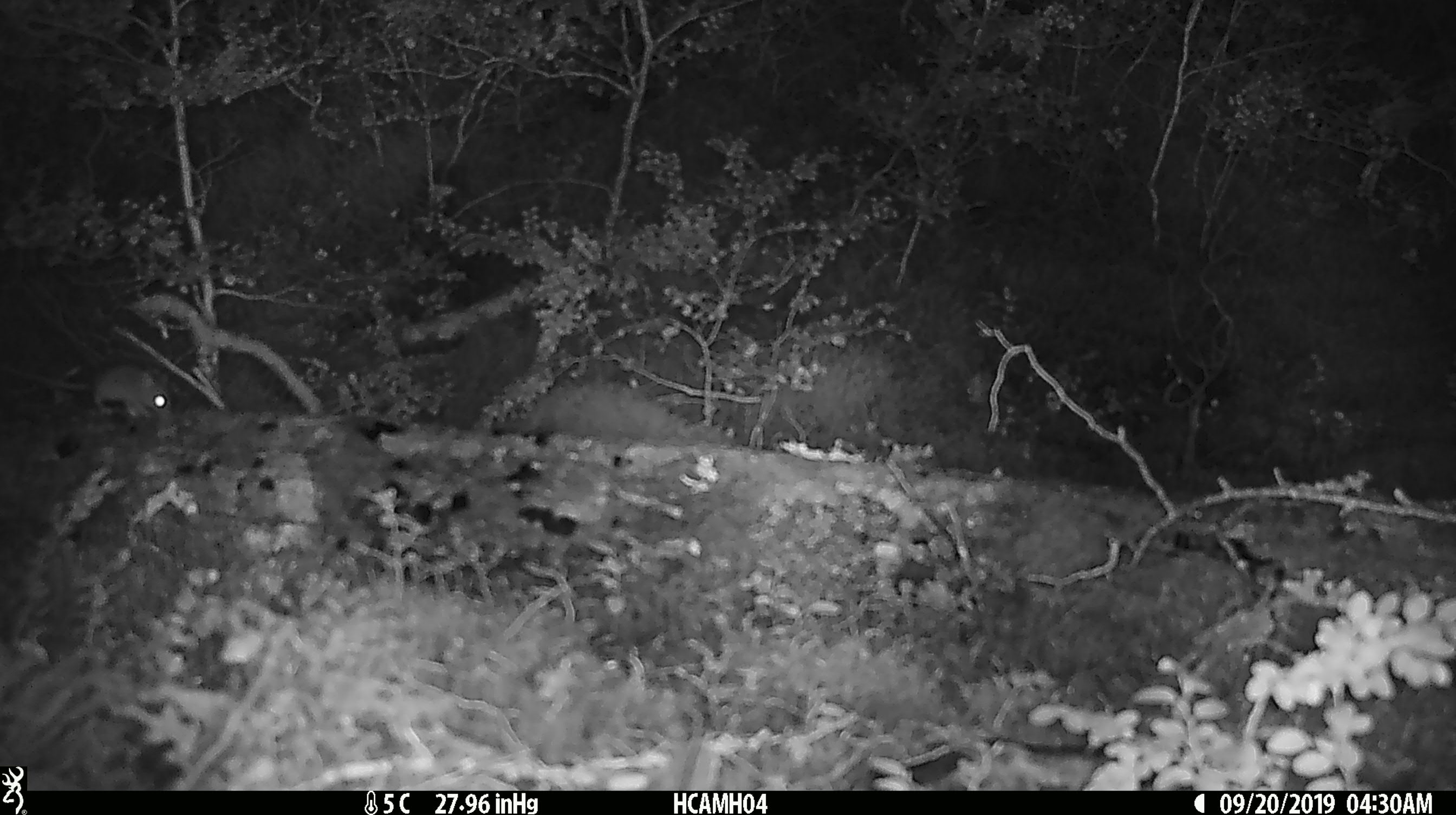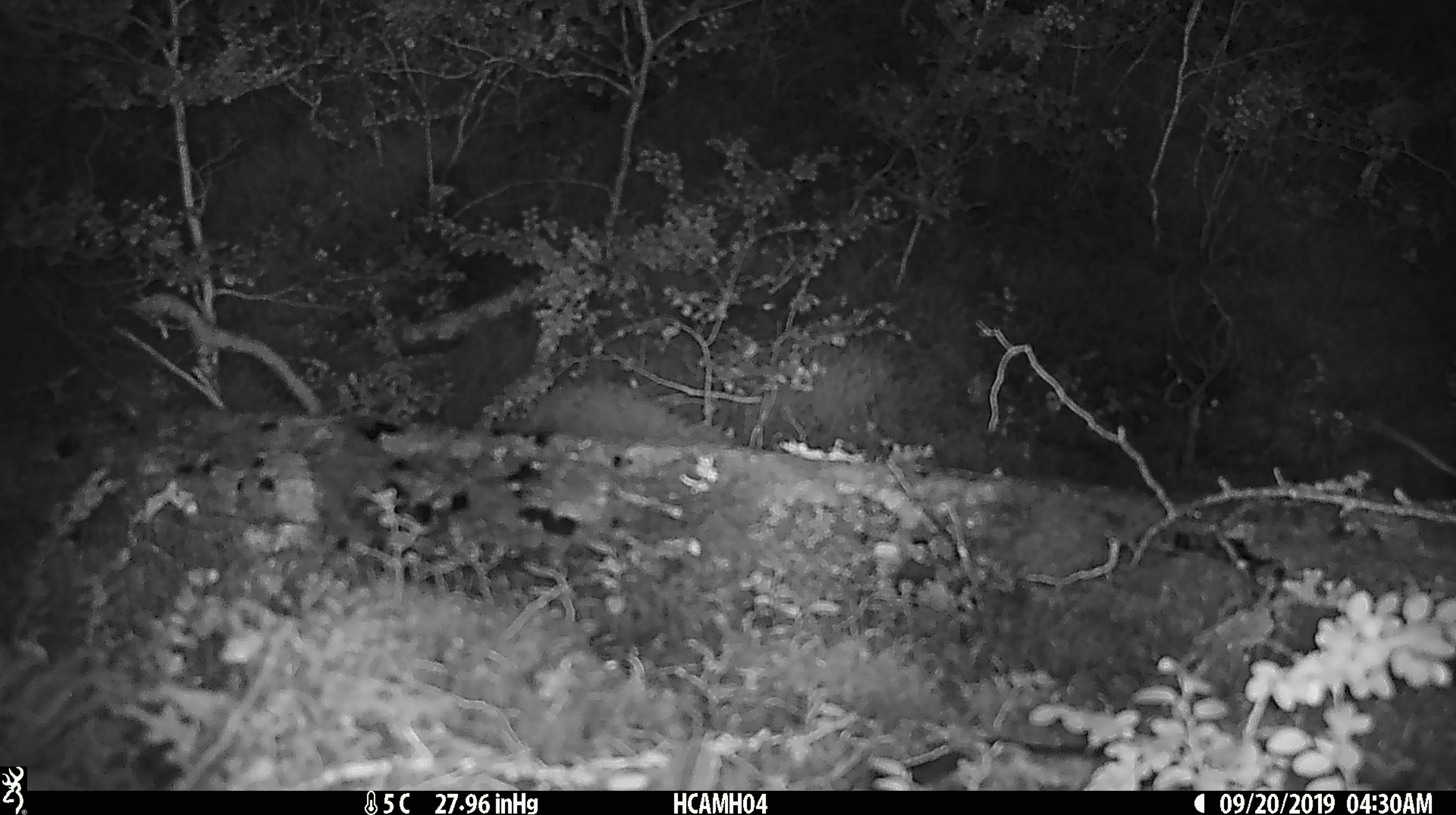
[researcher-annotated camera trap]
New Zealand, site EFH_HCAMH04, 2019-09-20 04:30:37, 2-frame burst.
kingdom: Animalia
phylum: Chordata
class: Mammalia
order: Rodentia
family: Muridae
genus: Mus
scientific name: Mus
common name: mouse